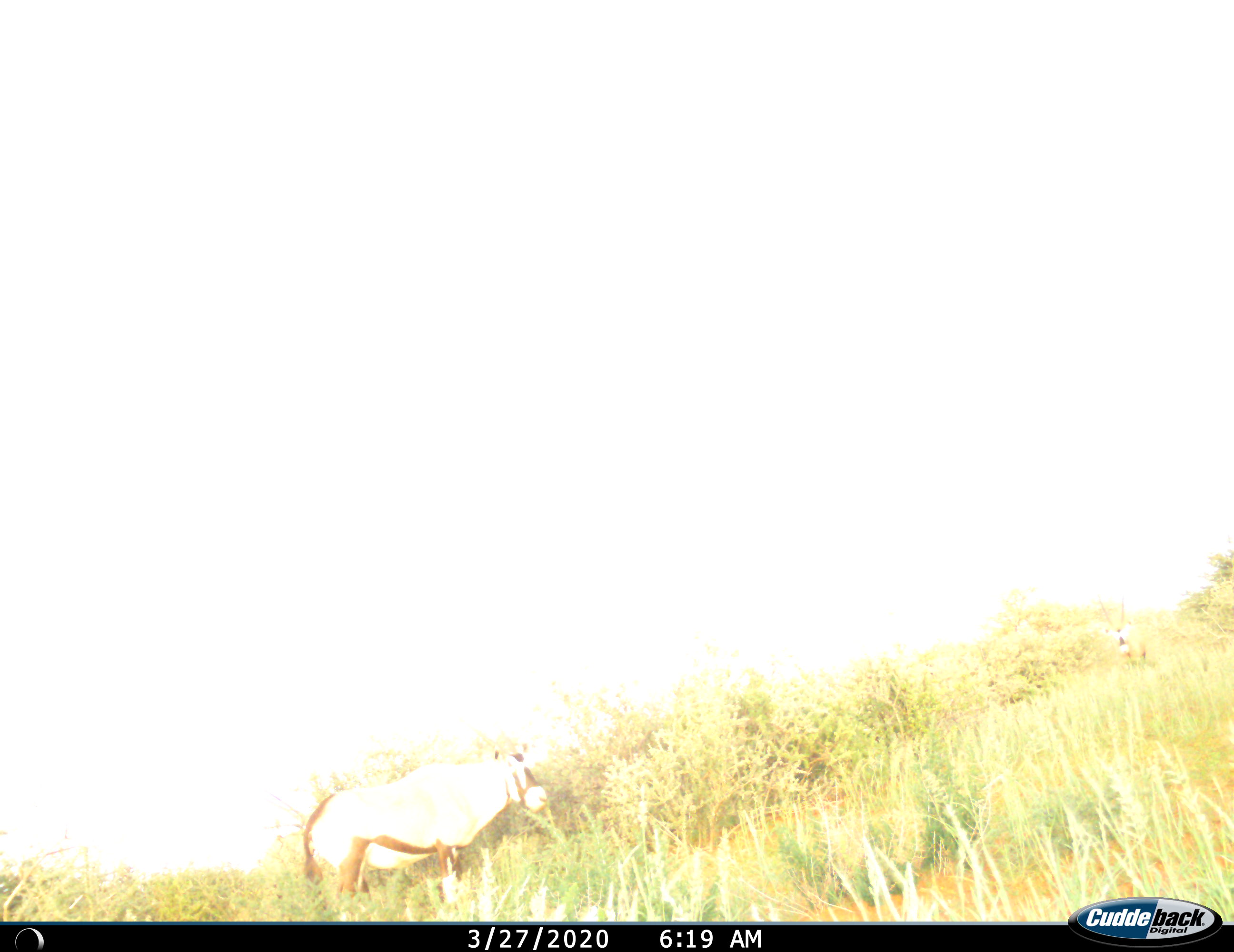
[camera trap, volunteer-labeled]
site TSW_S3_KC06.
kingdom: Animalia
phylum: Chordata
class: Mammalia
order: Artiodactyla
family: Bovidae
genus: Oryx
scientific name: Oryx gazella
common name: gemsbok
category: oryx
Oryx (gemsbok) (Oryx gazella), count 1. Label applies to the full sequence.